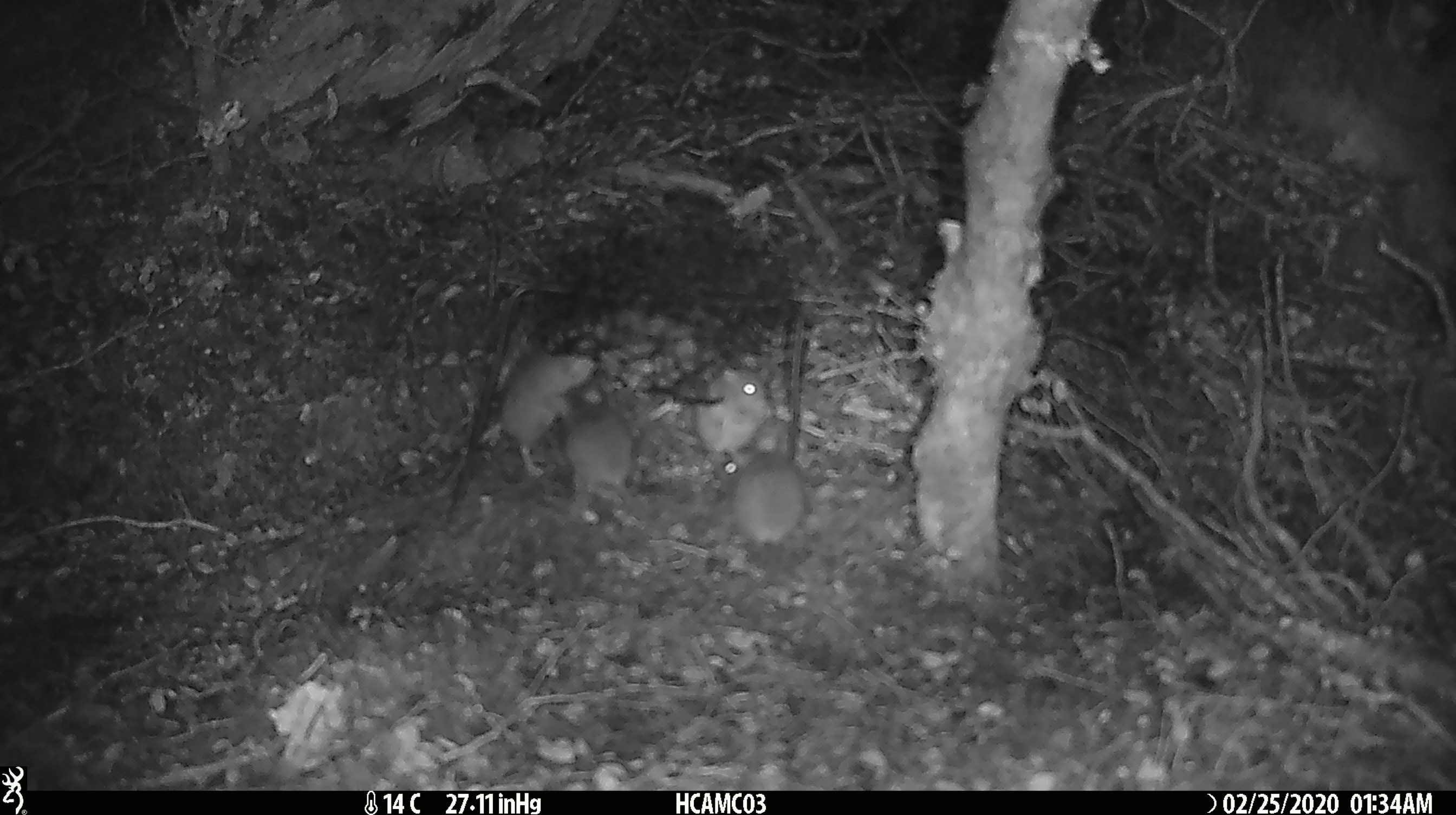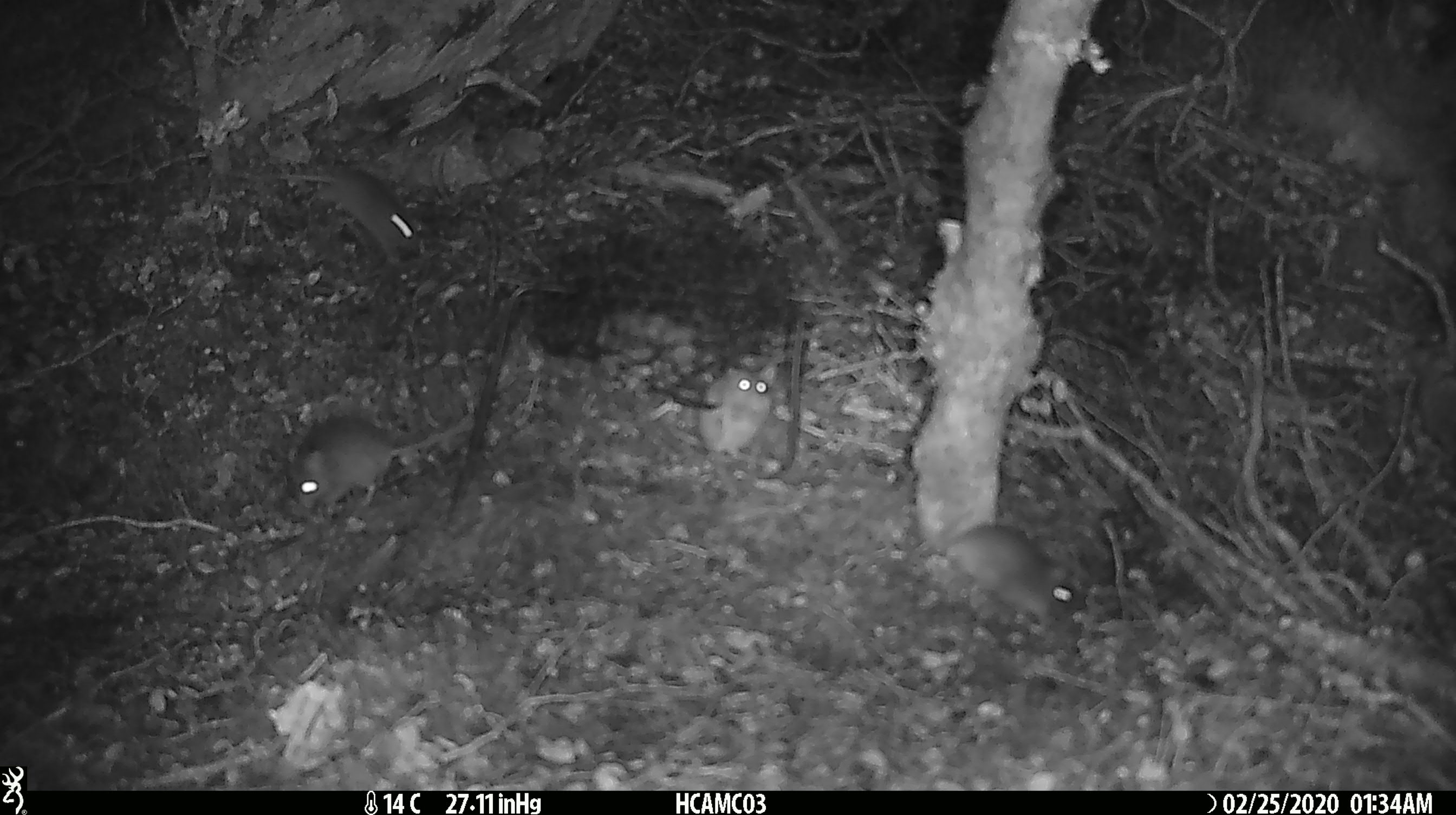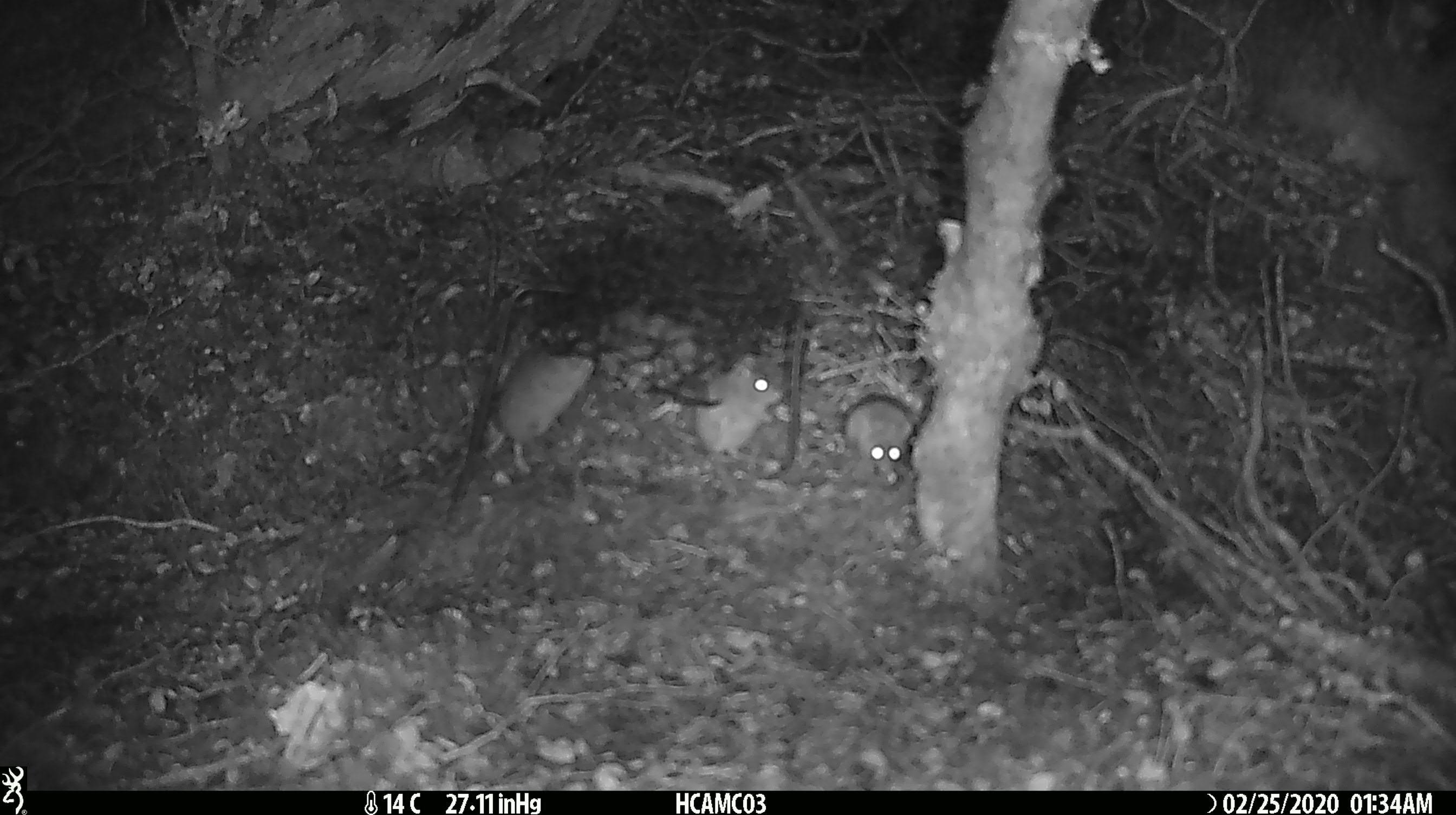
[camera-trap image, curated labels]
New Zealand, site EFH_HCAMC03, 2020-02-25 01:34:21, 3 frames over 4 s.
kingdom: Animalia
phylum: Chordata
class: Mammalia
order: Rodentia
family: Muridae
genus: Mus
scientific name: Mus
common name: mouse